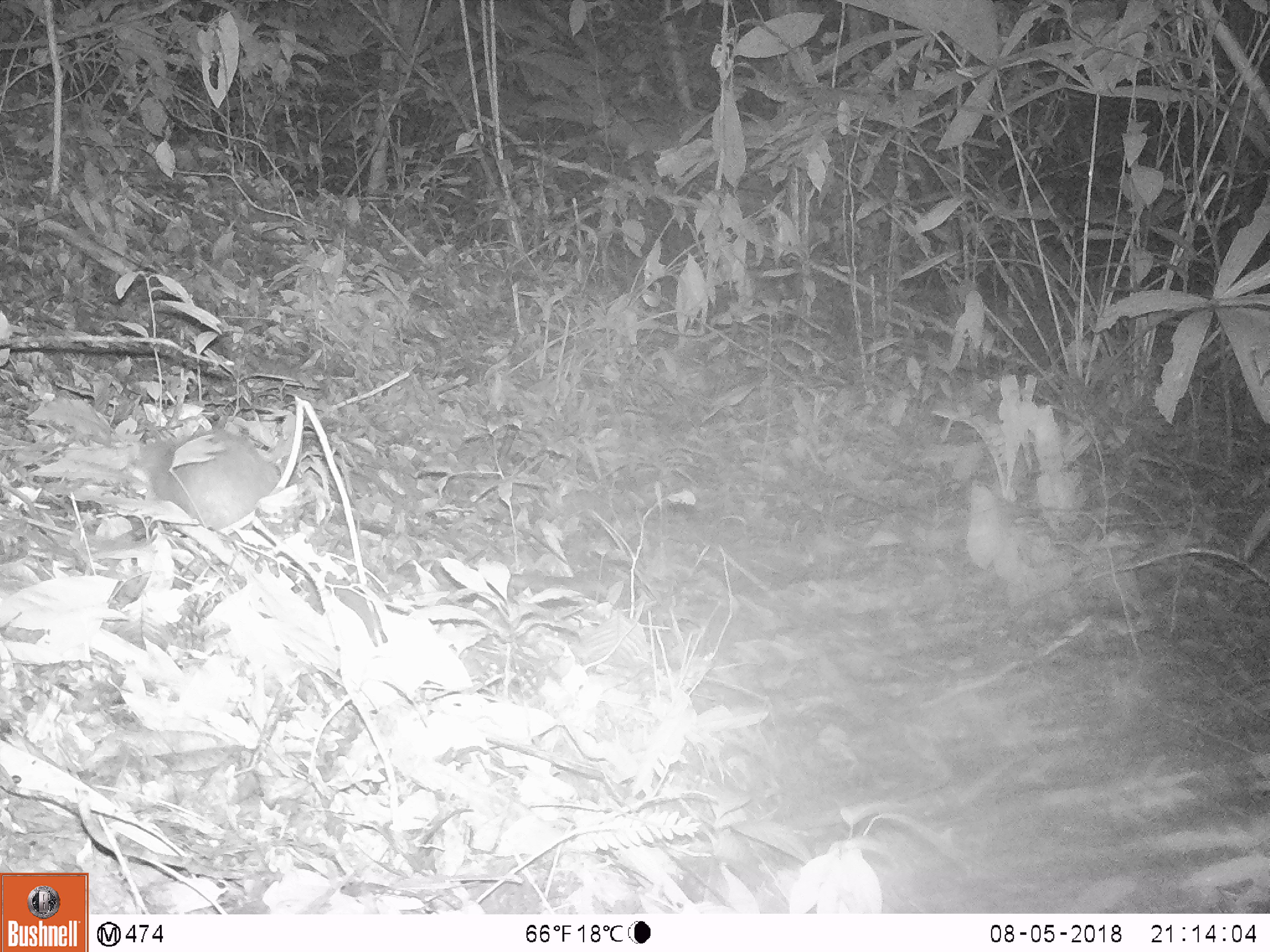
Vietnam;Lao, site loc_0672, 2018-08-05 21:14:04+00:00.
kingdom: Animalia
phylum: Chordata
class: Mammalia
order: Carnivora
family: Mustelidae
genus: Melogale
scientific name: Melogale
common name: ferret badger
Ferret badger (Melogale). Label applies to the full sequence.